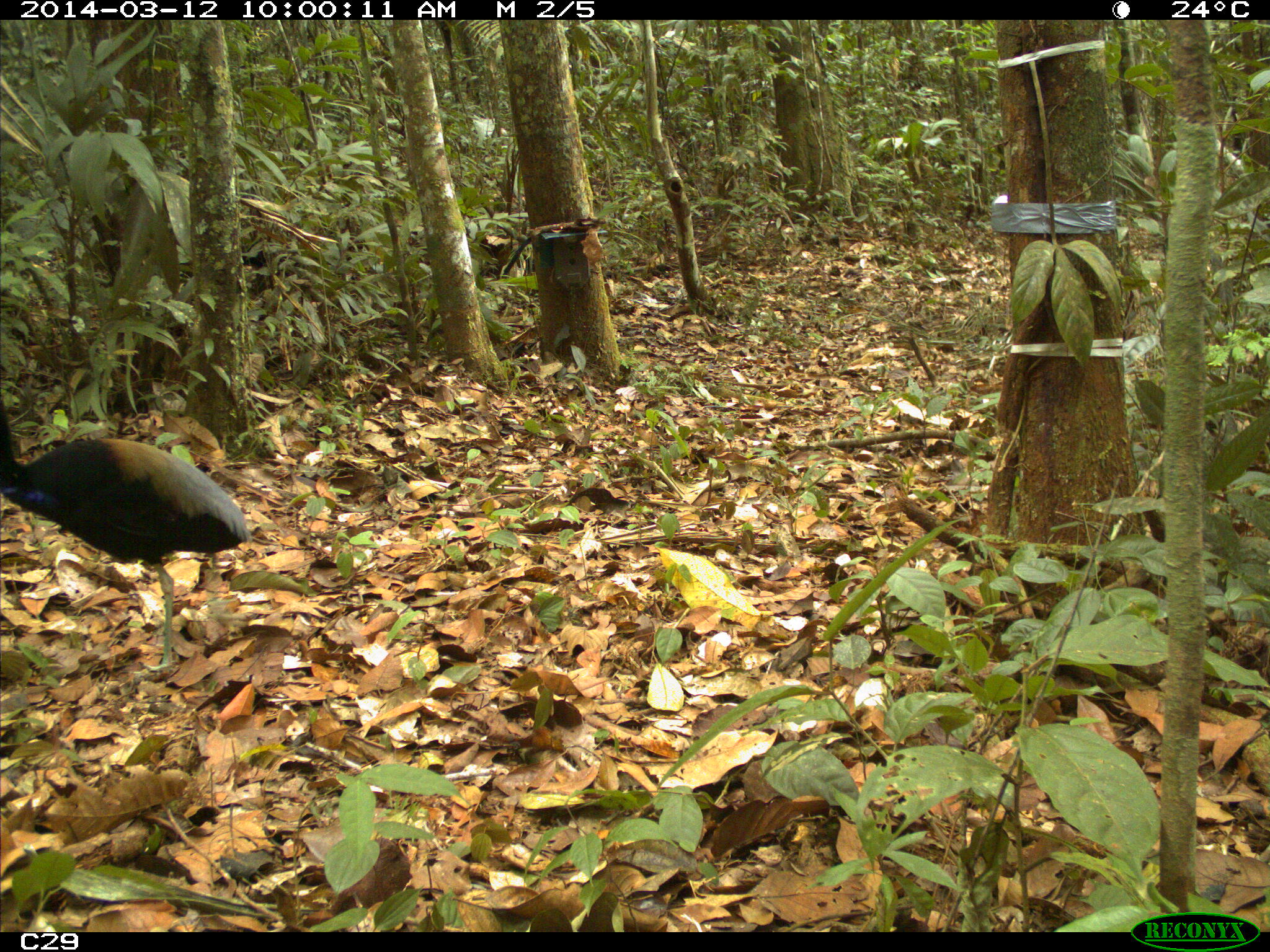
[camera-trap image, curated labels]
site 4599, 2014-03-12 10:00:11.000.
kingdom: Animalia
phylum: Chordata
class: Aves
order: Gruiformes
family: Psophiidae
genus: Psophia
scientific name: Psophia crepitans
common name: gray-winged trumpeter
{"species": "Psophia crepitans (gray-winged trumpeter)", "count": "3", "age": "adult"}